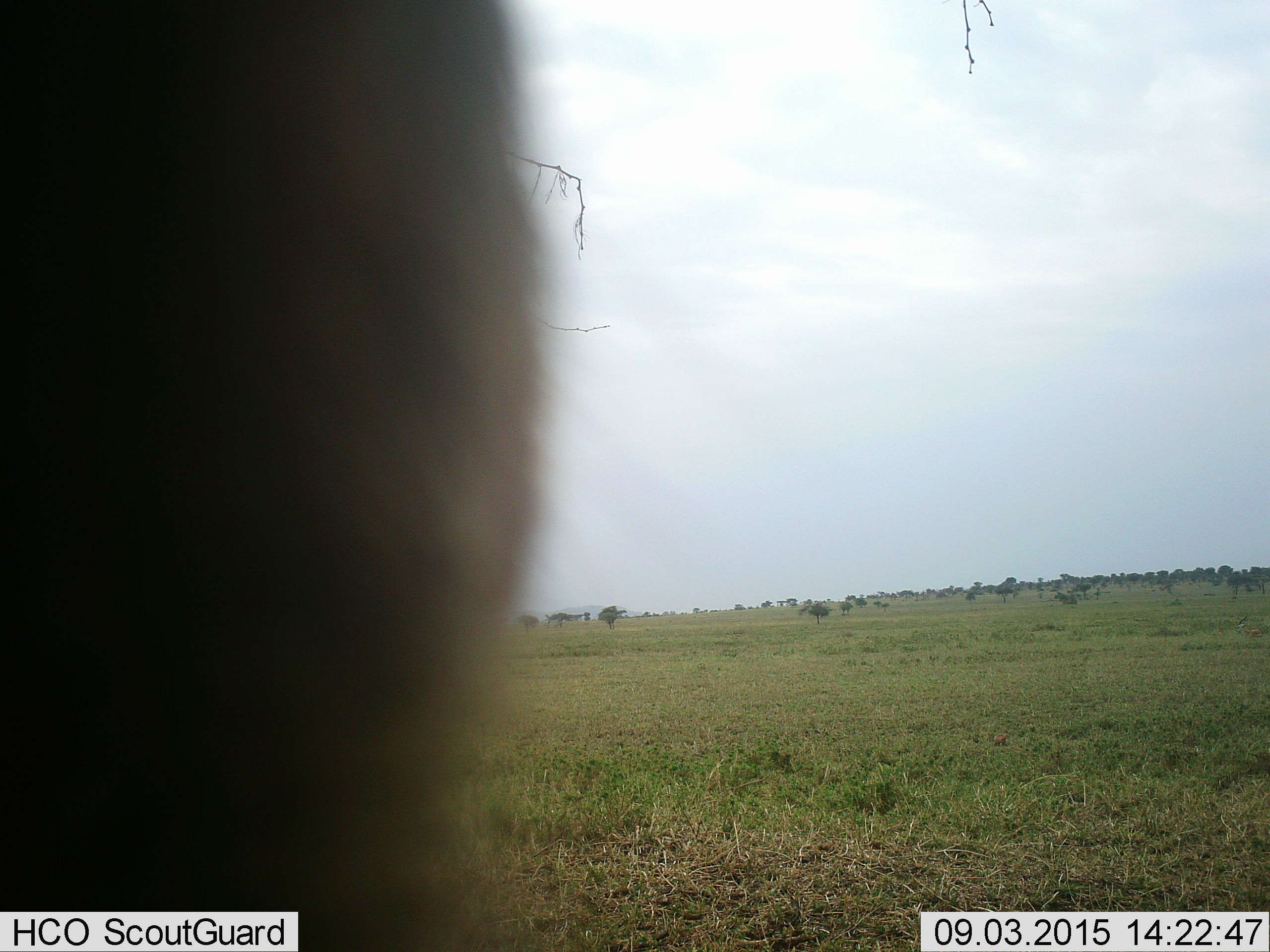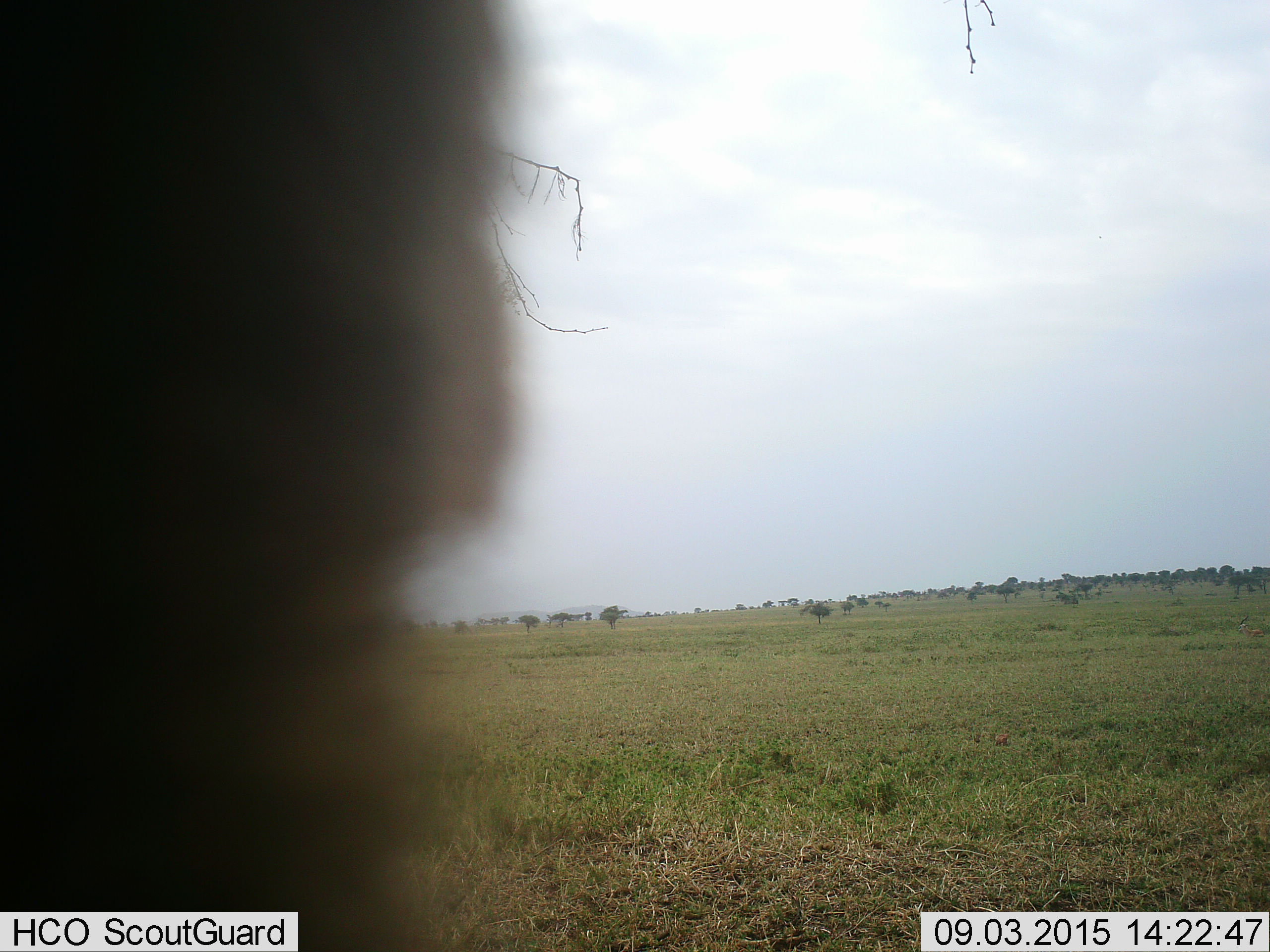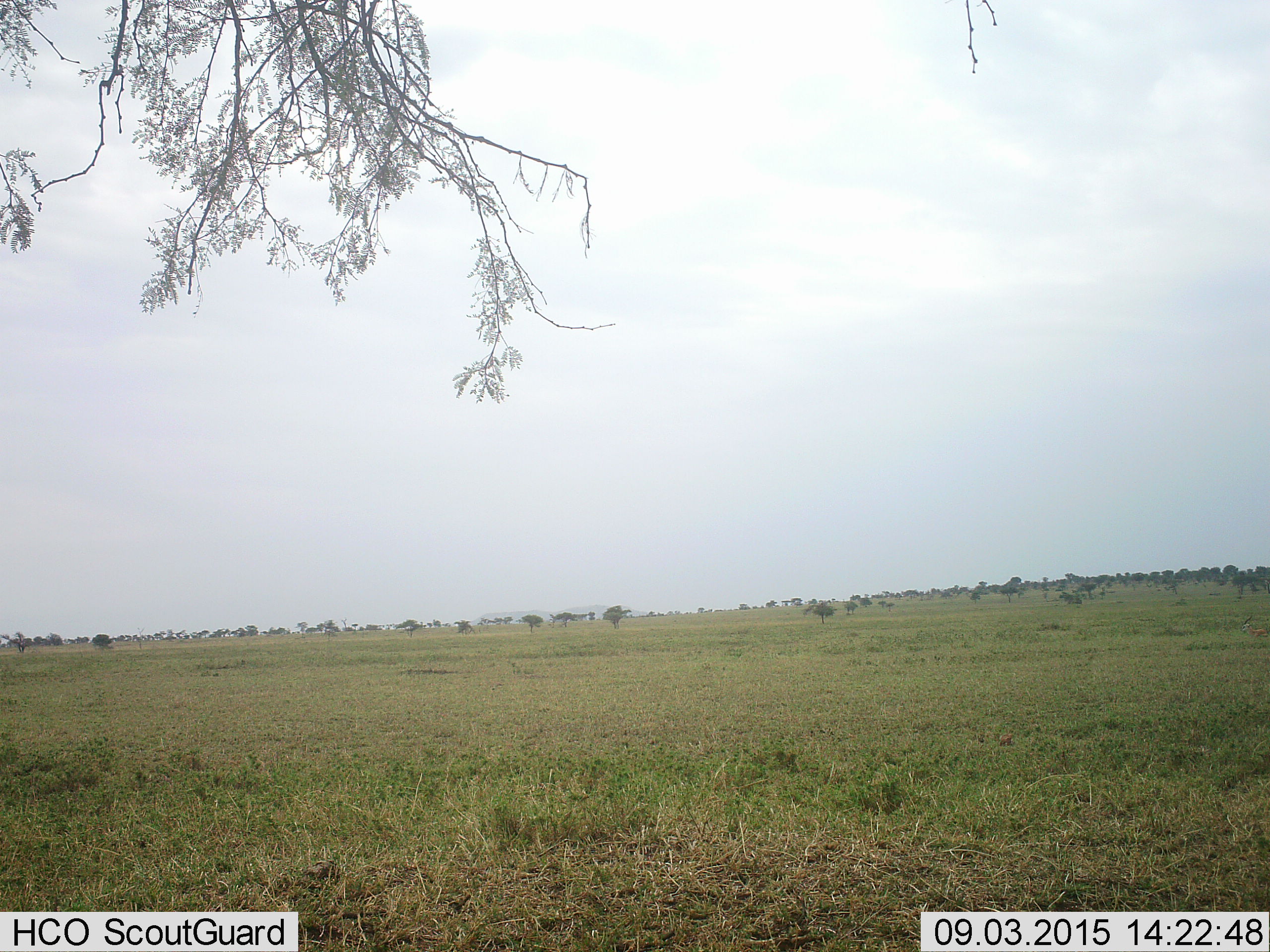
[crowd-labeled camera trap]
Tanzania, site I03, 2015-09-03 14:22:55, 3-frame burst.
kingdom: Animalia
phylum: Chordata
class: Mammalia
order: Artiodactyla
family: Bovidae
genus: Eudorcas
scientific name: Eudorcas thomsonii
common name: thomson's gazelle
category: gazellethomsons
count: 1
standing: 50%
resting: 0%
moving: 50%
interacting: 0%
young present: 0%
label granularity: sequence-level